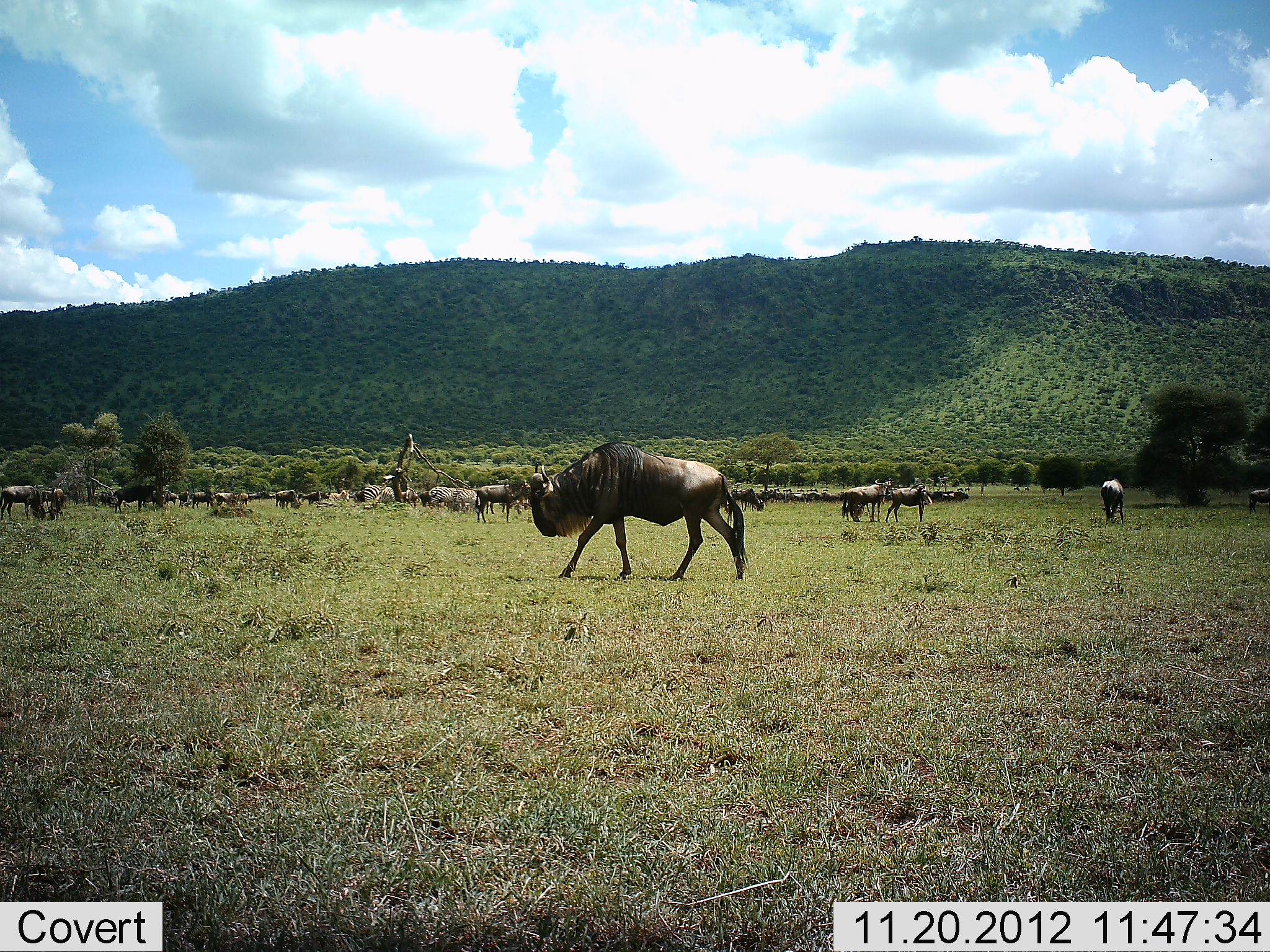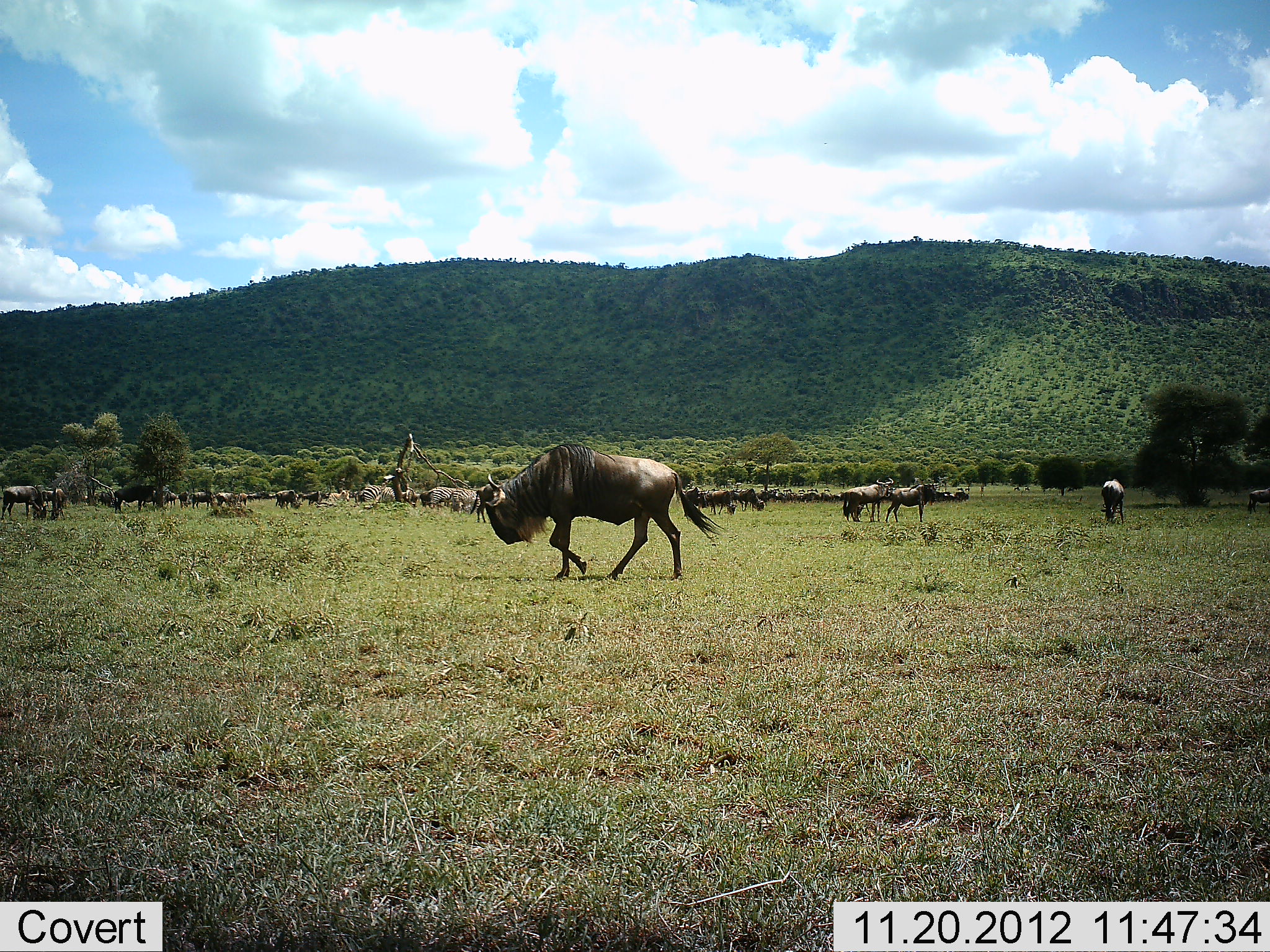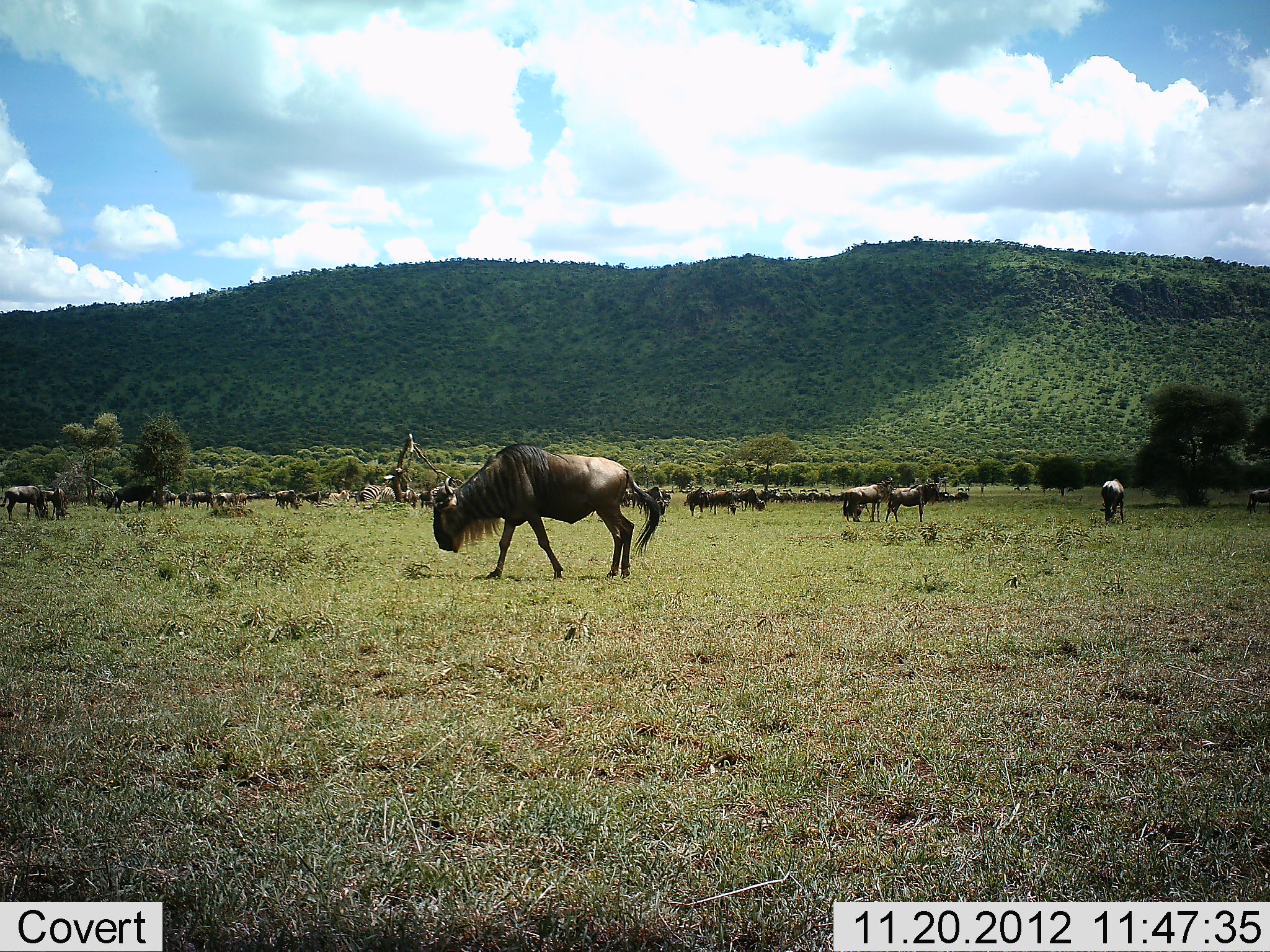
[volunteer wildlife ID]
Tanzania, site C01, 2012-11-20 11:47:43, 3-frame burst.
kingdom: Animalia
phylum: Chordata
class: Mammalia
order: Artiodactyla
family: Bovidae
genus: Connochaetes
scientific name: Connochaetes taurinus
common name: blue wildebeest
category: wildebeest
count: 11-50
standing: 67%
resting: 5%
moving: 62%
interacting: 10%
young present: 0%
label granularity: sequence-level